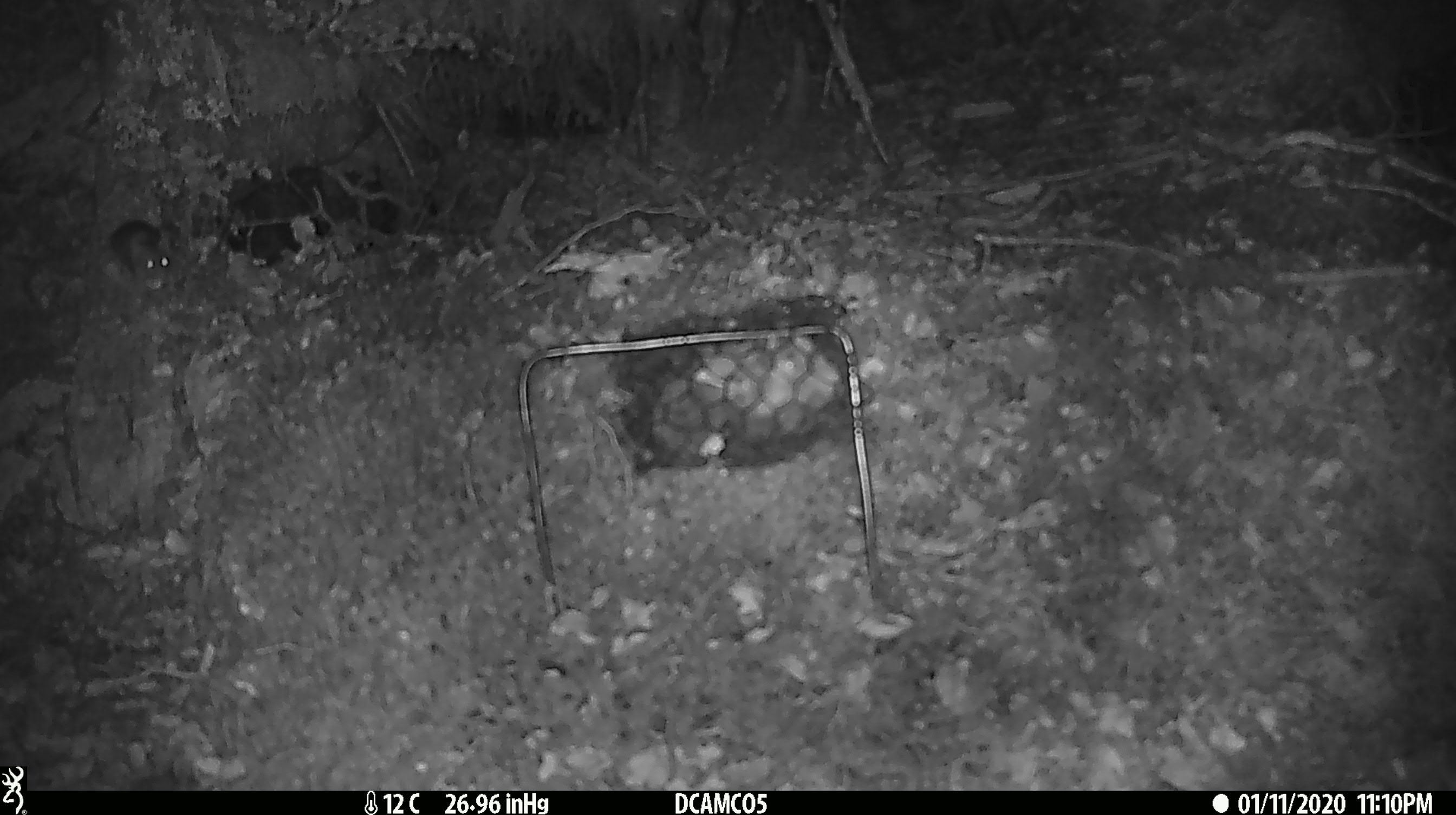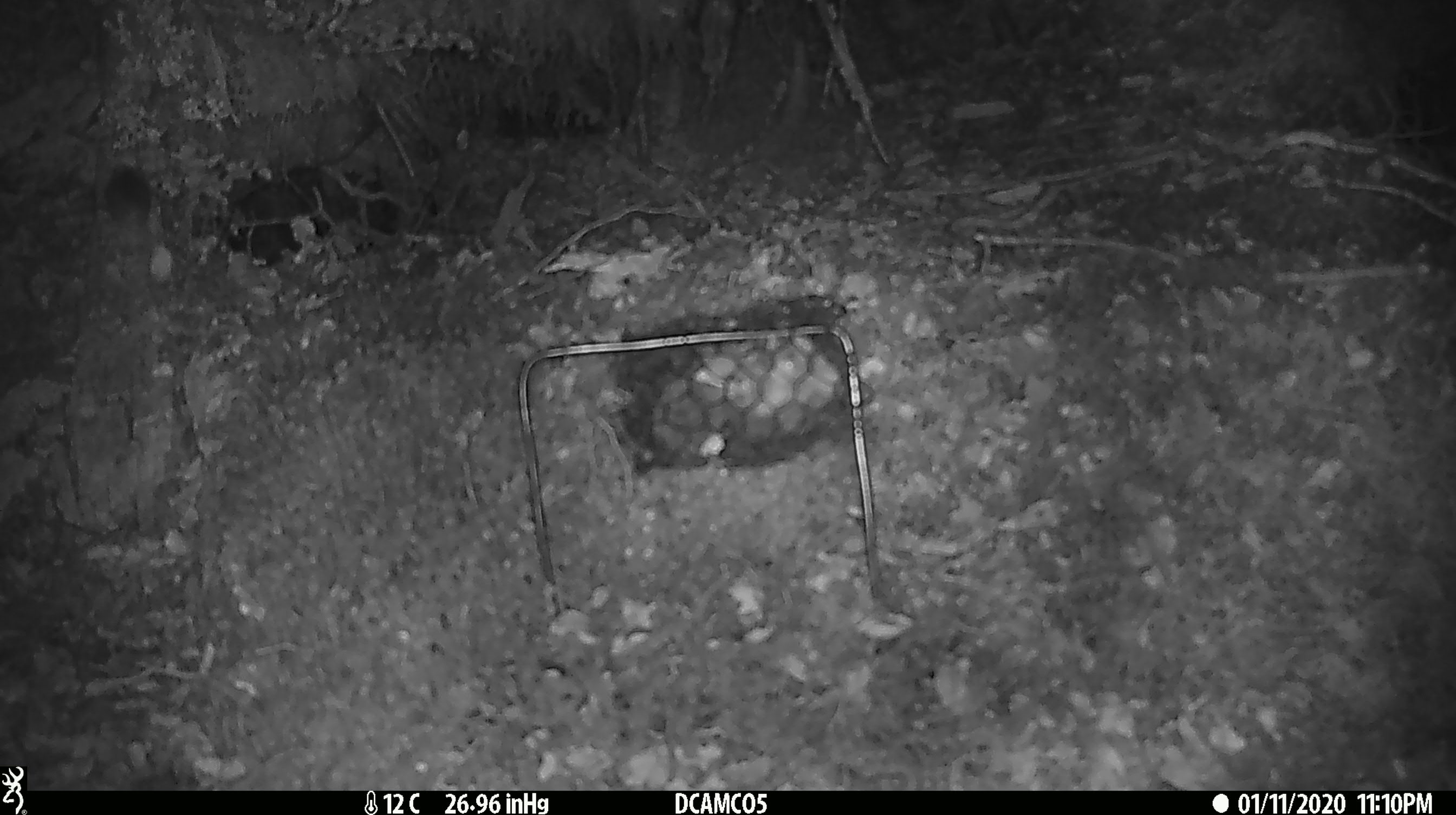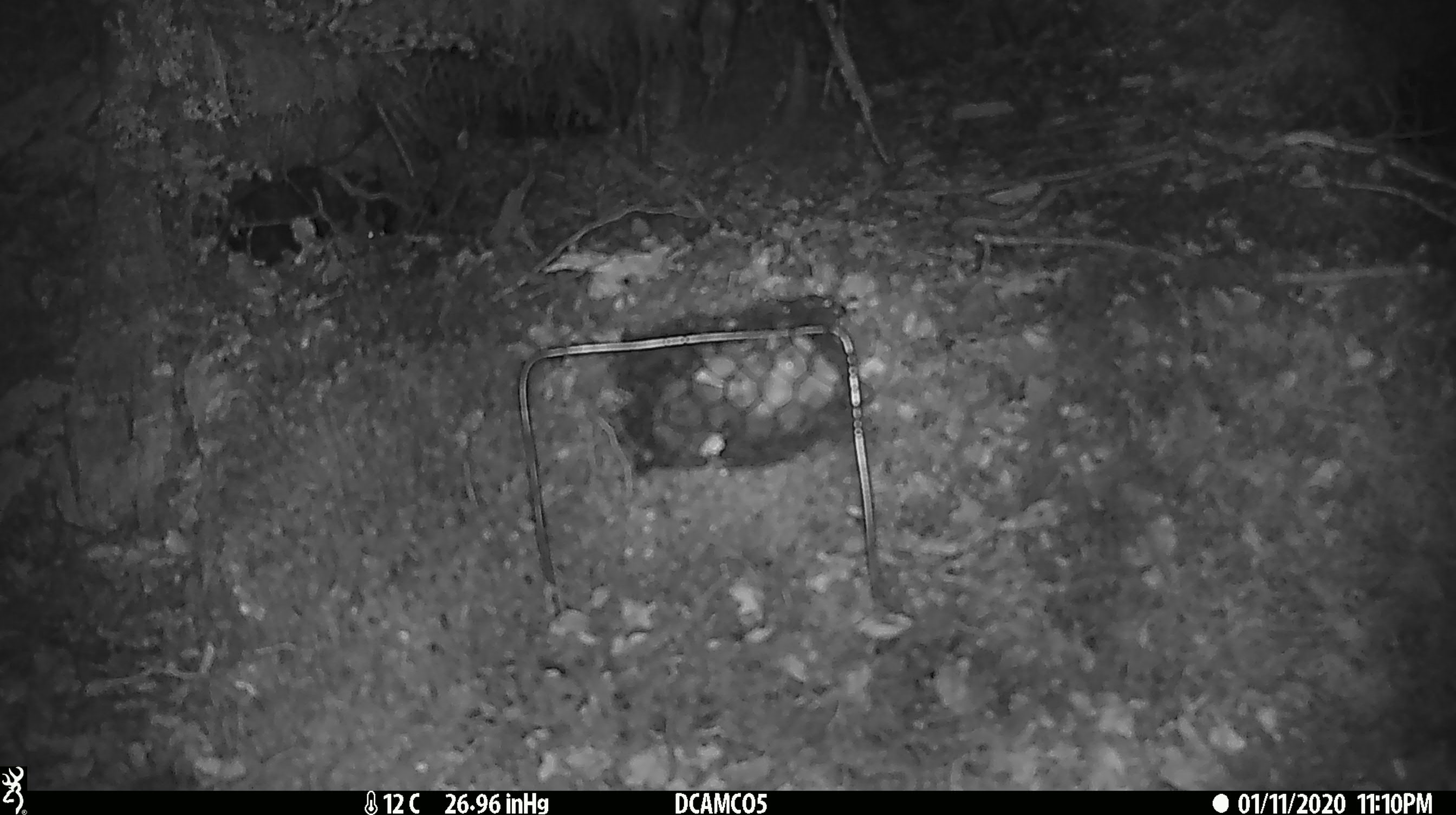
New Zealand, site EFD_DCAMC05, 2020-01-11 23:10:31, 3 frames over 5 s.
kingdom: Animalia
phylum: Chordata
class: Mammalia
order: Rodentia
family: Muridae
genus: Mus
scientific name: Mus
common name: mouse